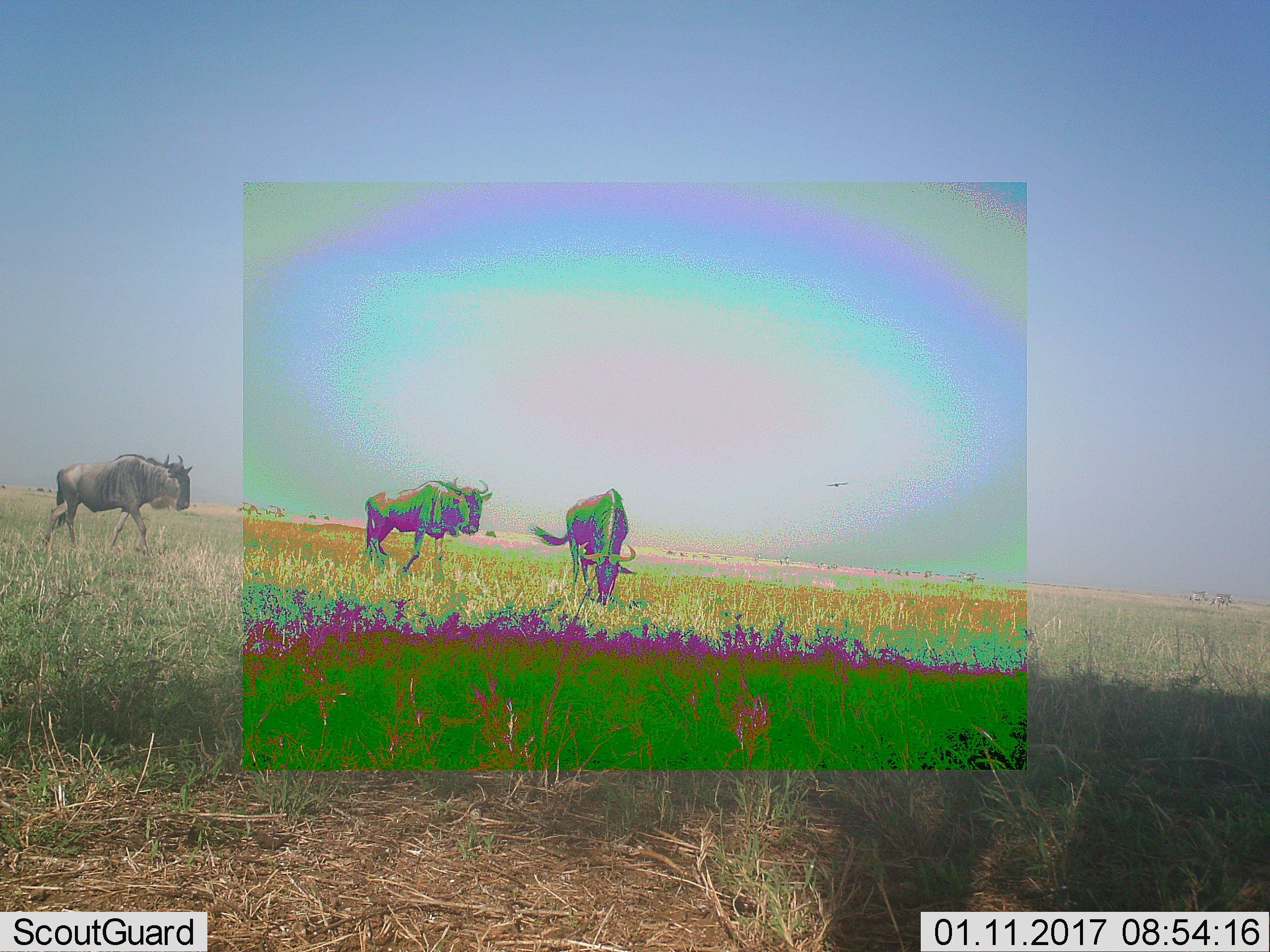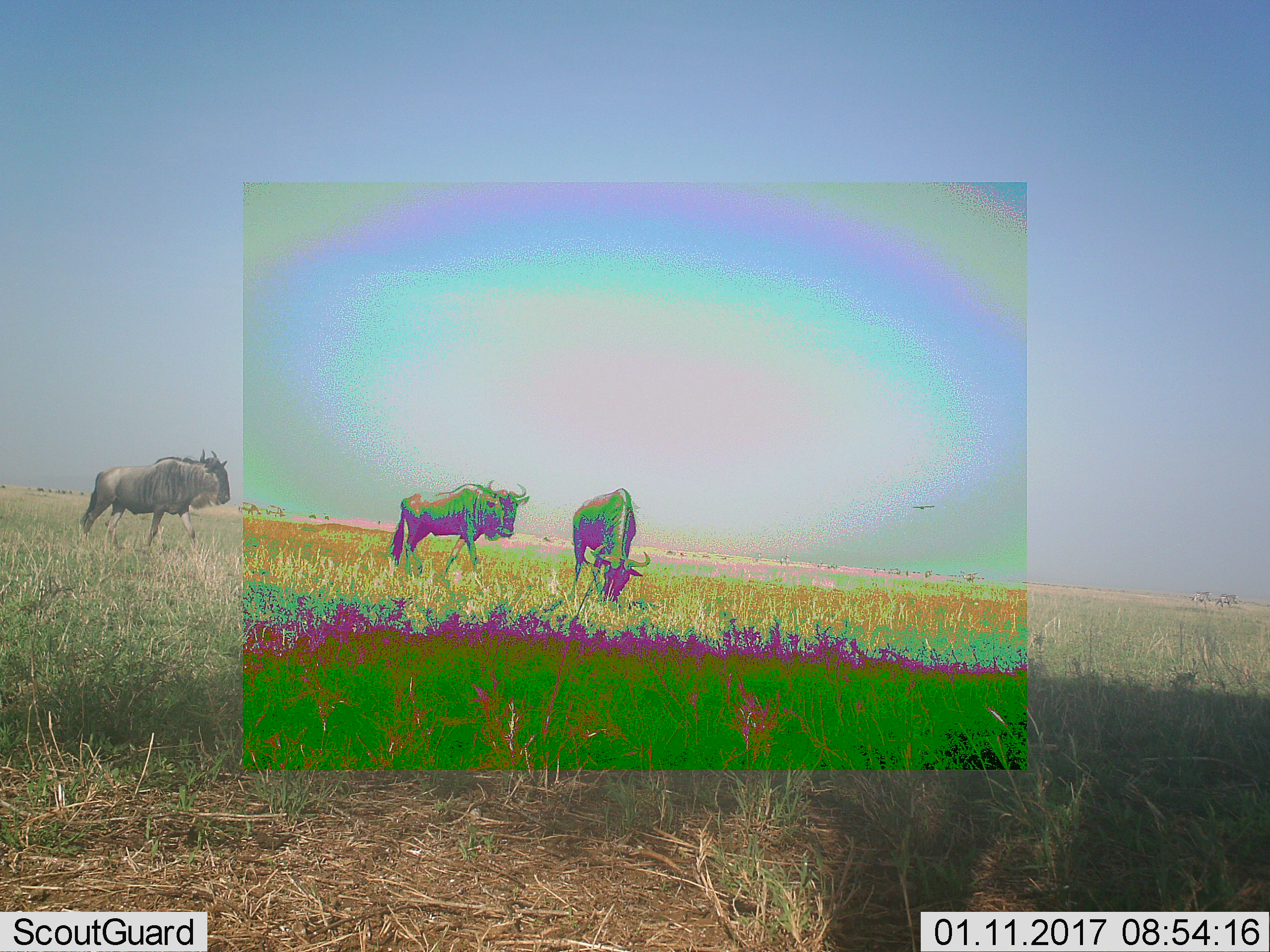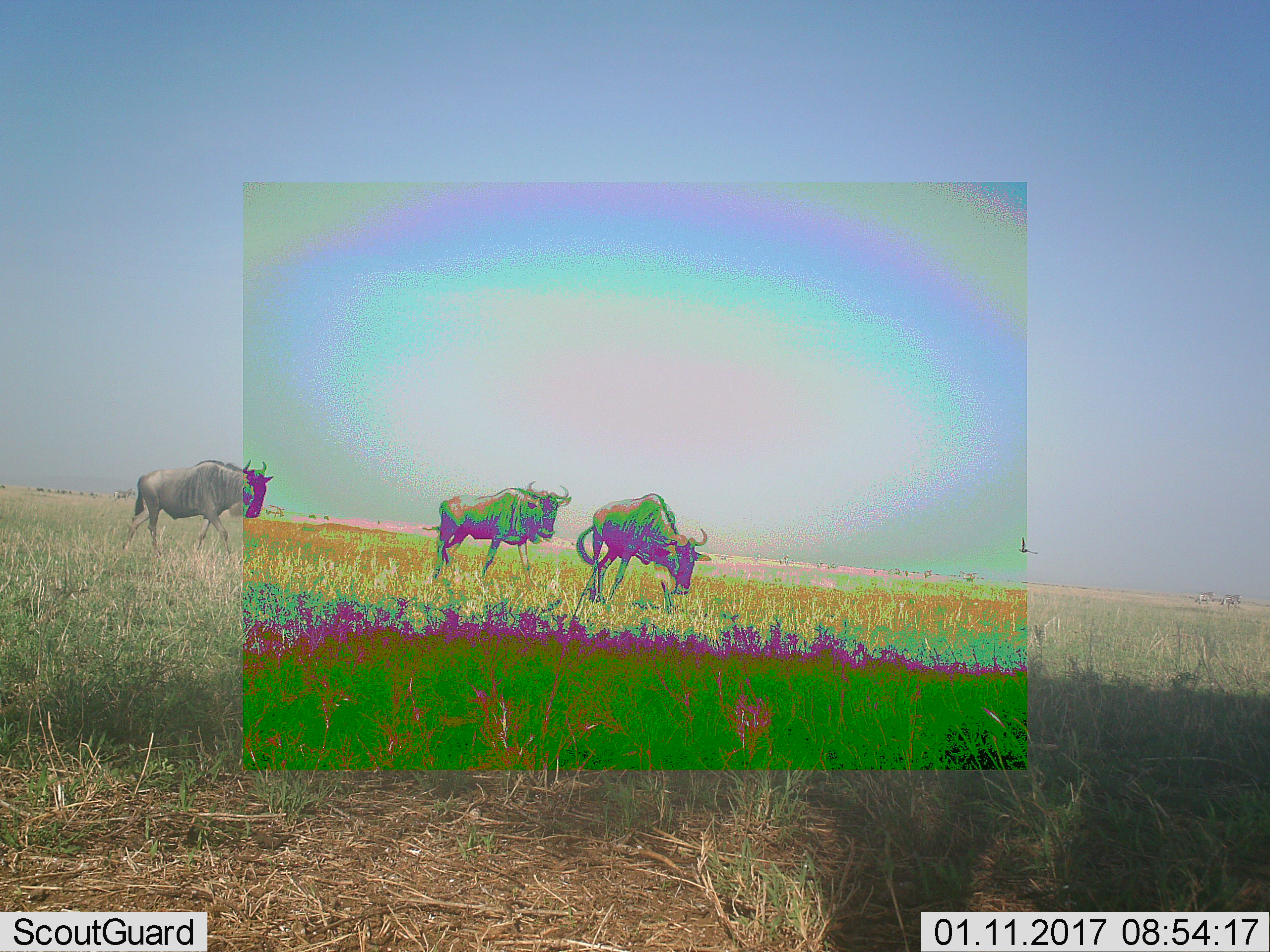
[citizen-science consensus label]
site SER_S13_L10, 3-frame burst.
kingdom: Animalia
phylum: Chordata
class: Mammalia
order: Artiodactyla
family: Bovidae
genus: Connochaetes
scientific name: Connochaetes taurinus taurinus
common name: blue wildebeest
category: wildebeestblue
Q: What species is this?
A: Wildebeestblue (blue wildebeest) (Connochaetes taurinus taurinus).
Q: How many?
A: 3.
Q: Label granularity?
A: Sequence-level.